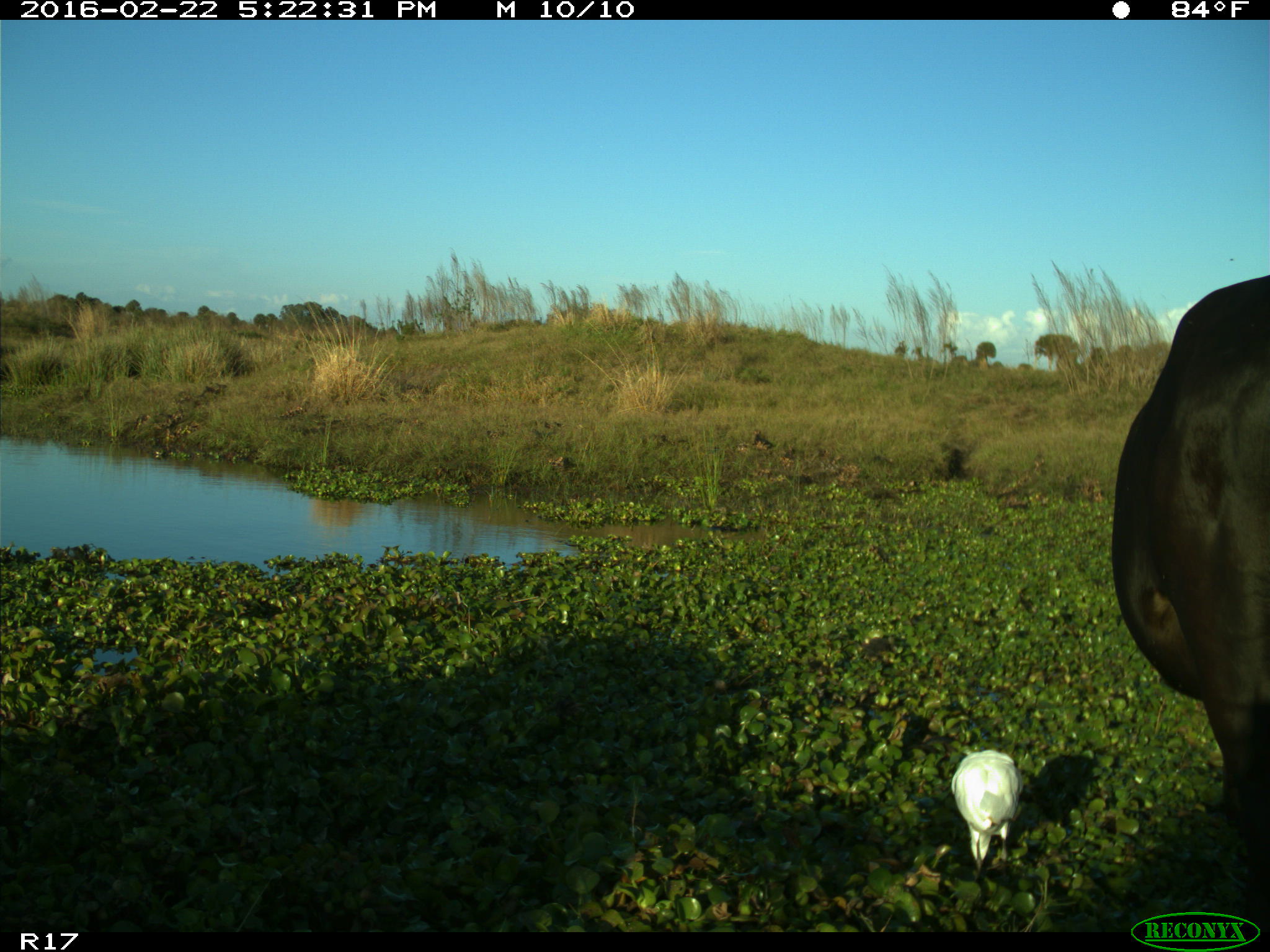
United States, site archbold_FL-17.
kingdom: Animalia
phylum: Chordata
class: Mammalia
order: Artiodactyla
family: Bovidae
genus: Bos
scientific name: Bos taurus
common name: domestic cow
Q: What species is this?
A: Bos taurus (domestic cow).